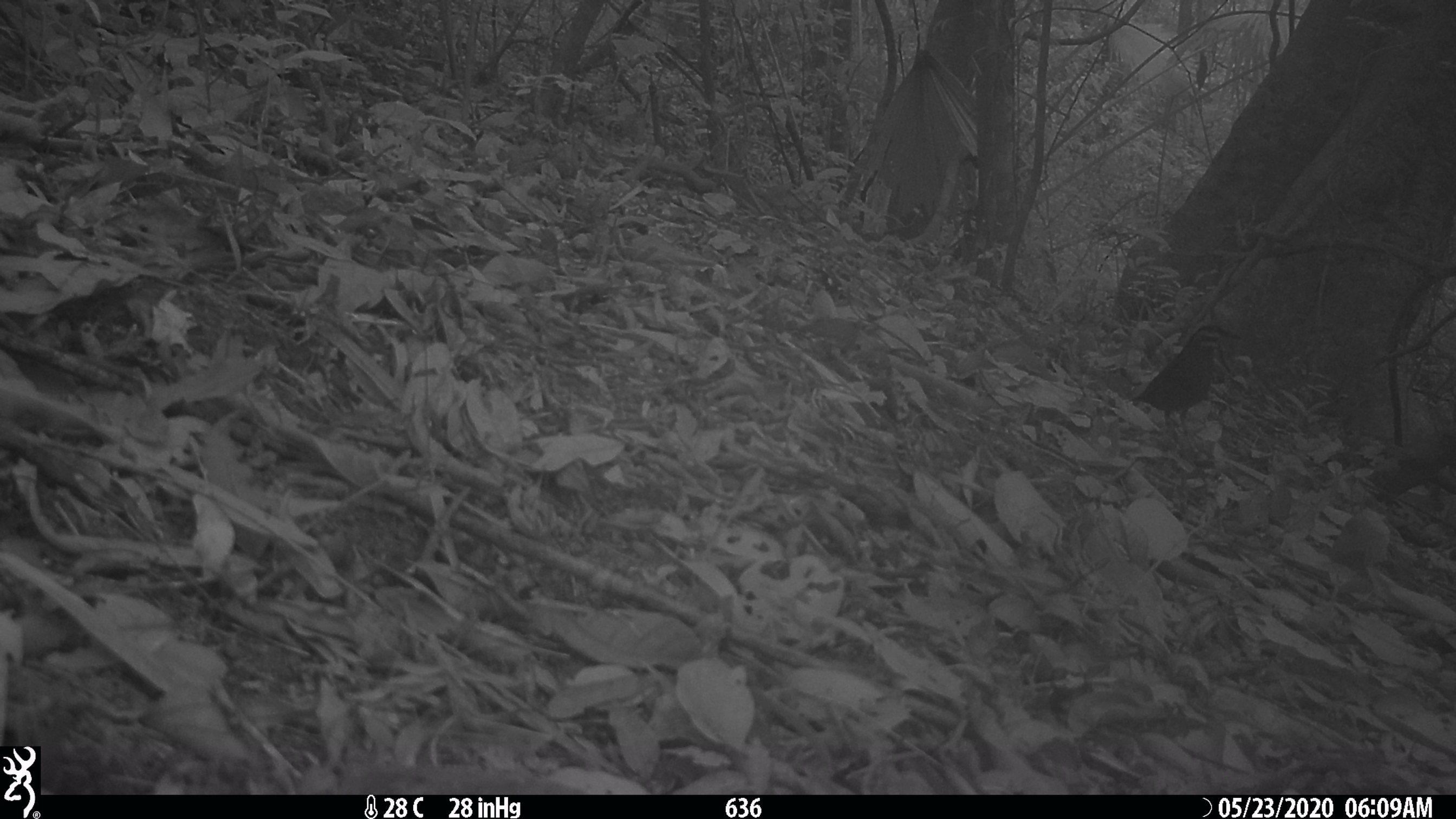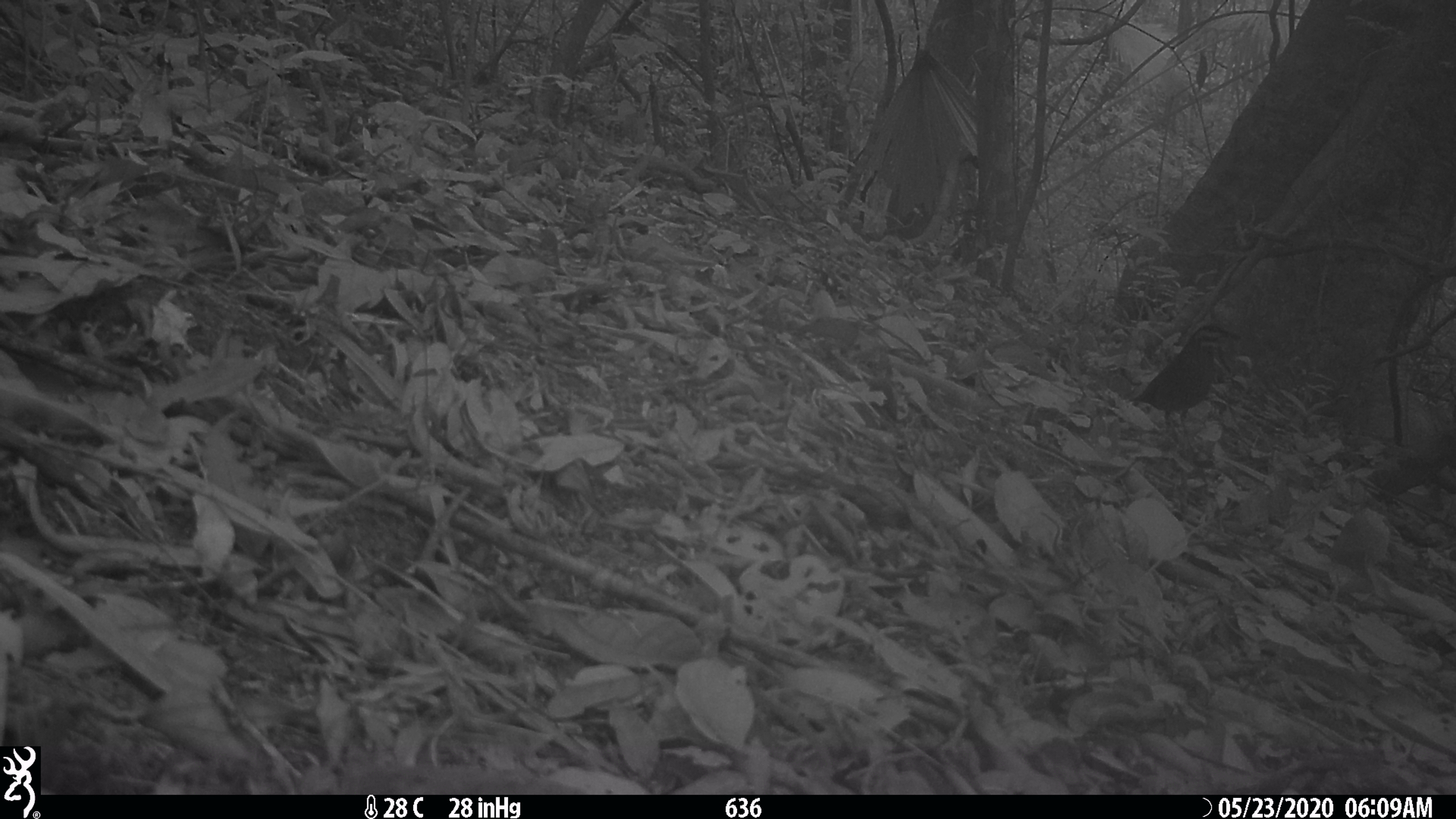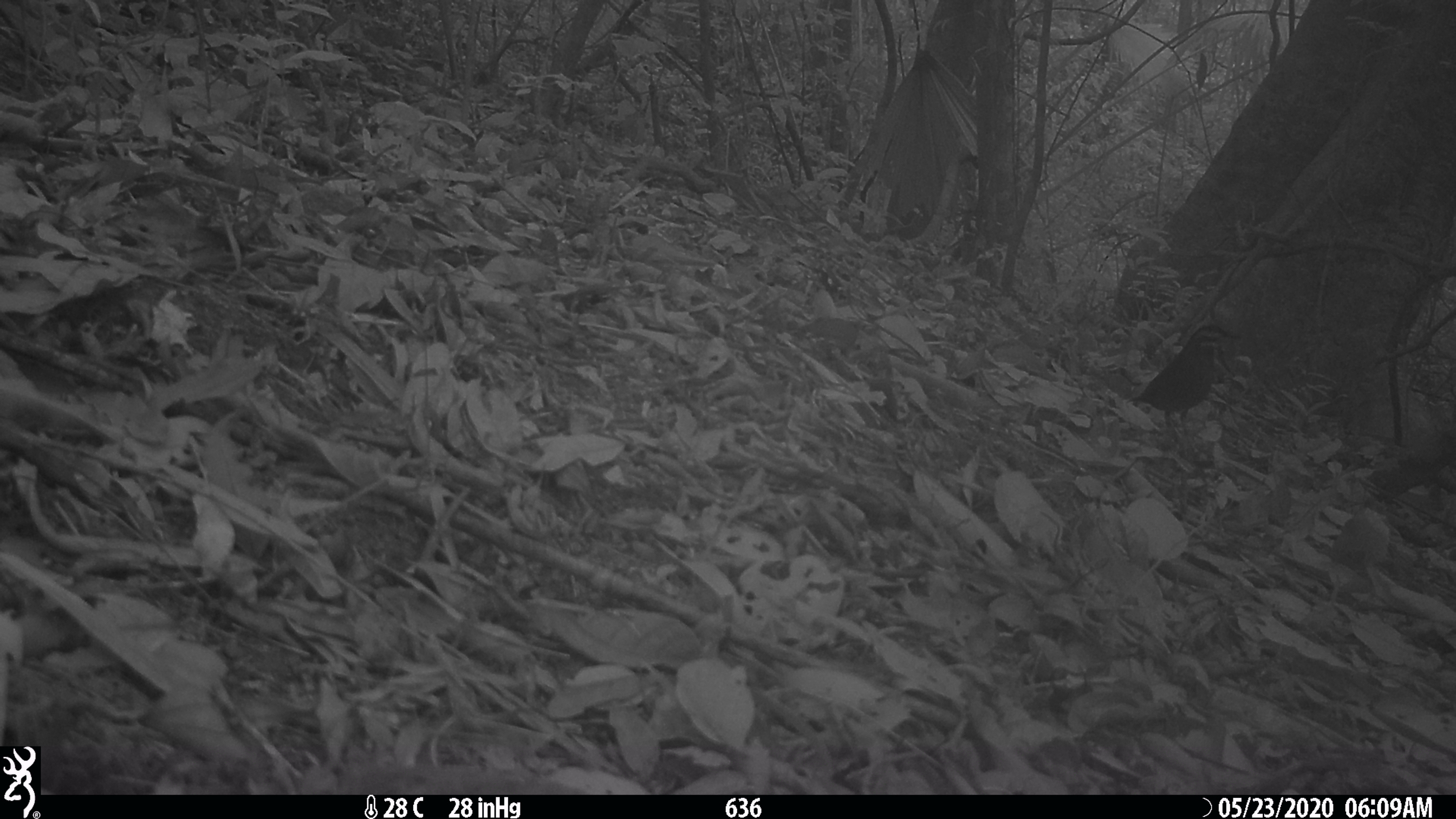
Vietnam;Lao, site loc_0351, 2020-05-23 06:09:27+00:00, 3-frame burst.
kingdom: Animalia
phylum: Chordata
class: Aves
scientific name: Aves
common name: bird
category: unidentified bird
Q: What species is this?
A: Unidentified bird (bird) (Aves).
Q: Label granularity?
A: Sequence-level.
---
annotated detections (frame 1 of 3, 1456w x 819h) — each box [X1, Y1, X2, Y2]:
unidentified bird: [1125, 322, 1242, 436]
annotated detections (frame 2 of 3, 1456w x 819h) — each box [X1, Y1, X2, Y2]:
unidentified bird: [1126, 323, 1242, 440]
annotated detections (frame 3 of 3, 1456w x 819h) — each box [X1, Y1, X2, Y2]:
unidentified bird: [1126, 323, 1242, 440]